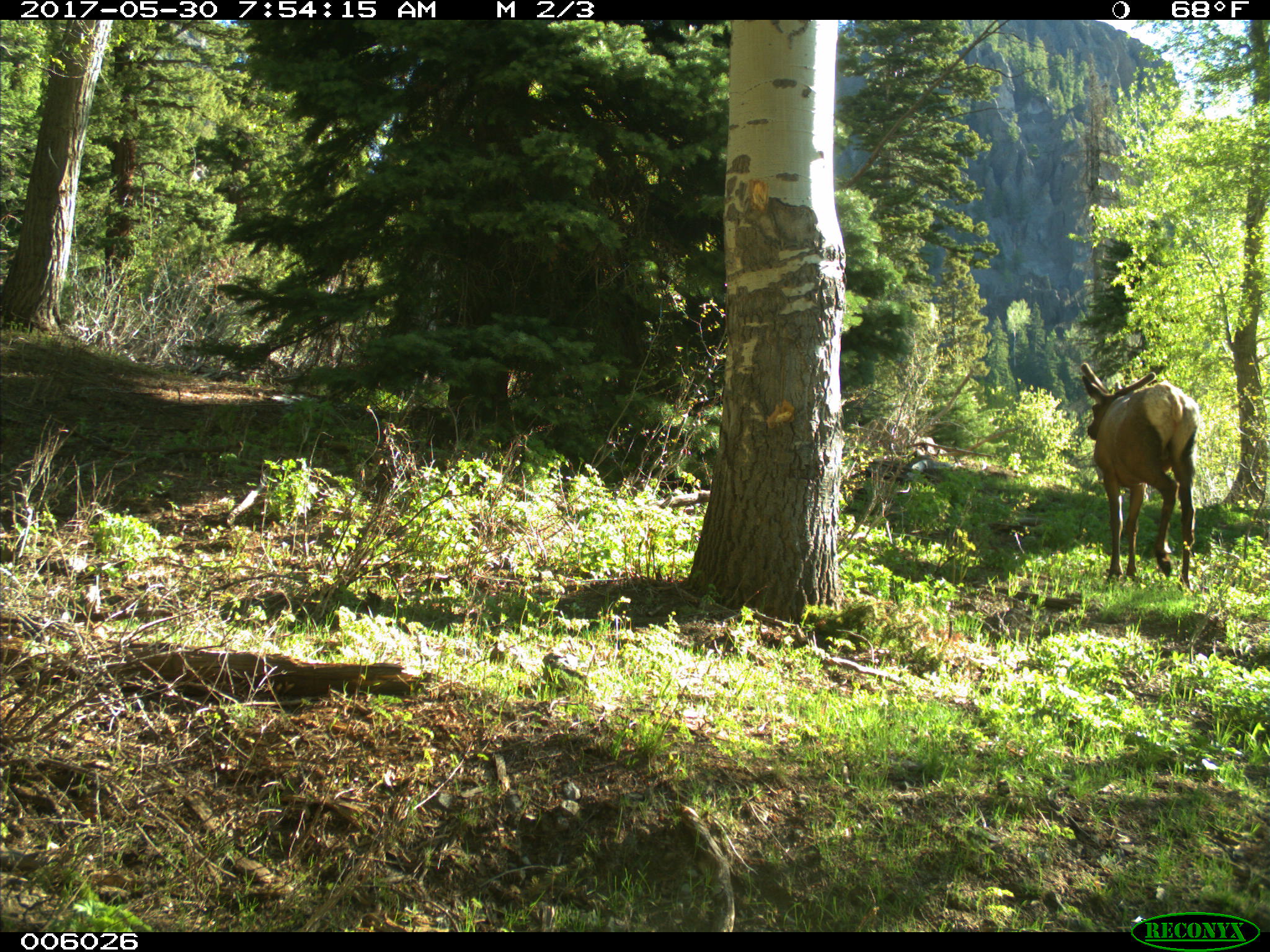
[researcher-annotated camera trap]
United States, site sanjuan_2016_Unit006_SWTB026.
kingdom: Animalia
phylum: Chordata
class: Mammalia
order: Artiodactyla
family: Cervidae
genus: Cervus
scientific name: Cervus elaphus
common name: red deer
Cervus elaphus (red deer).